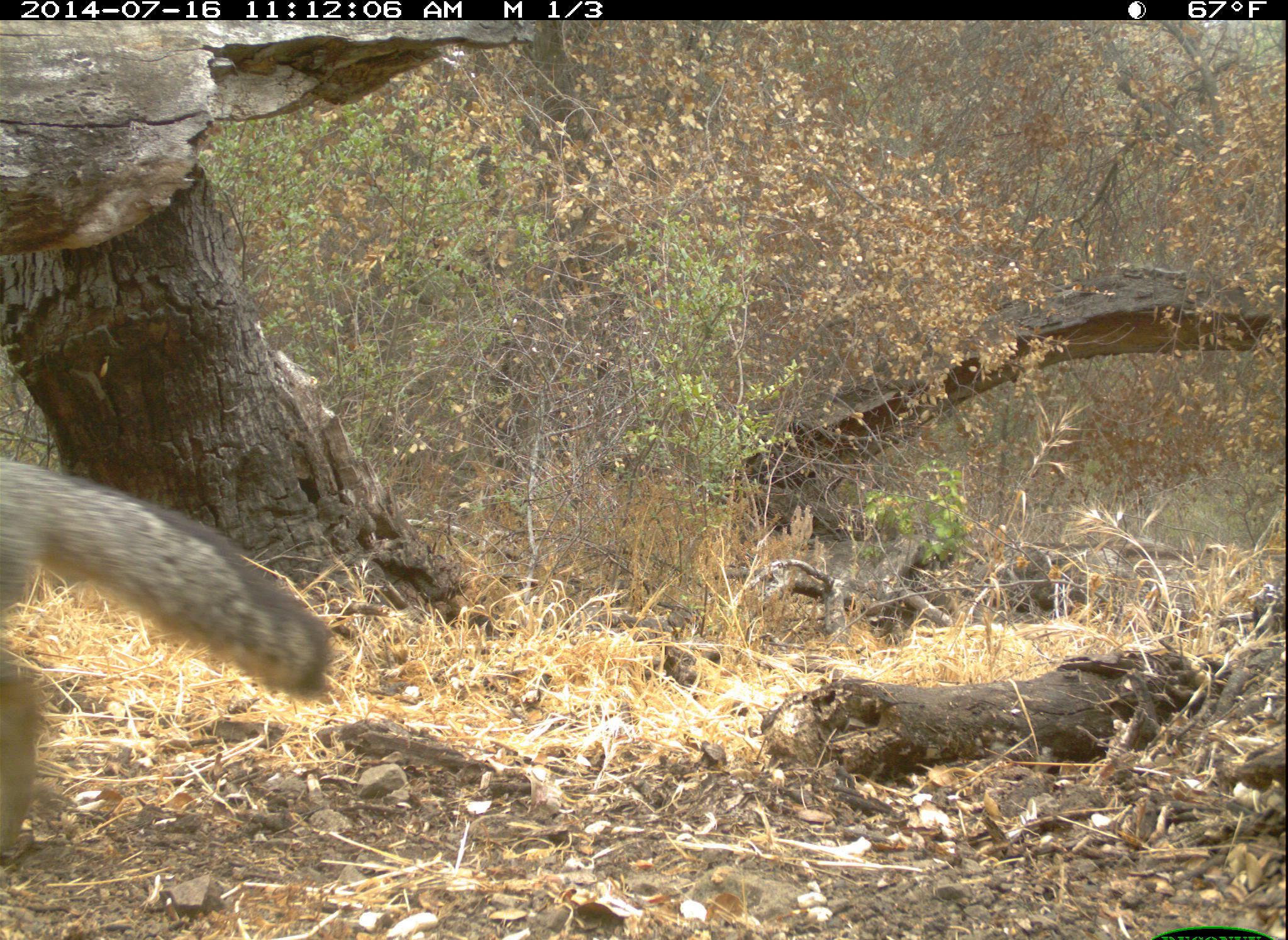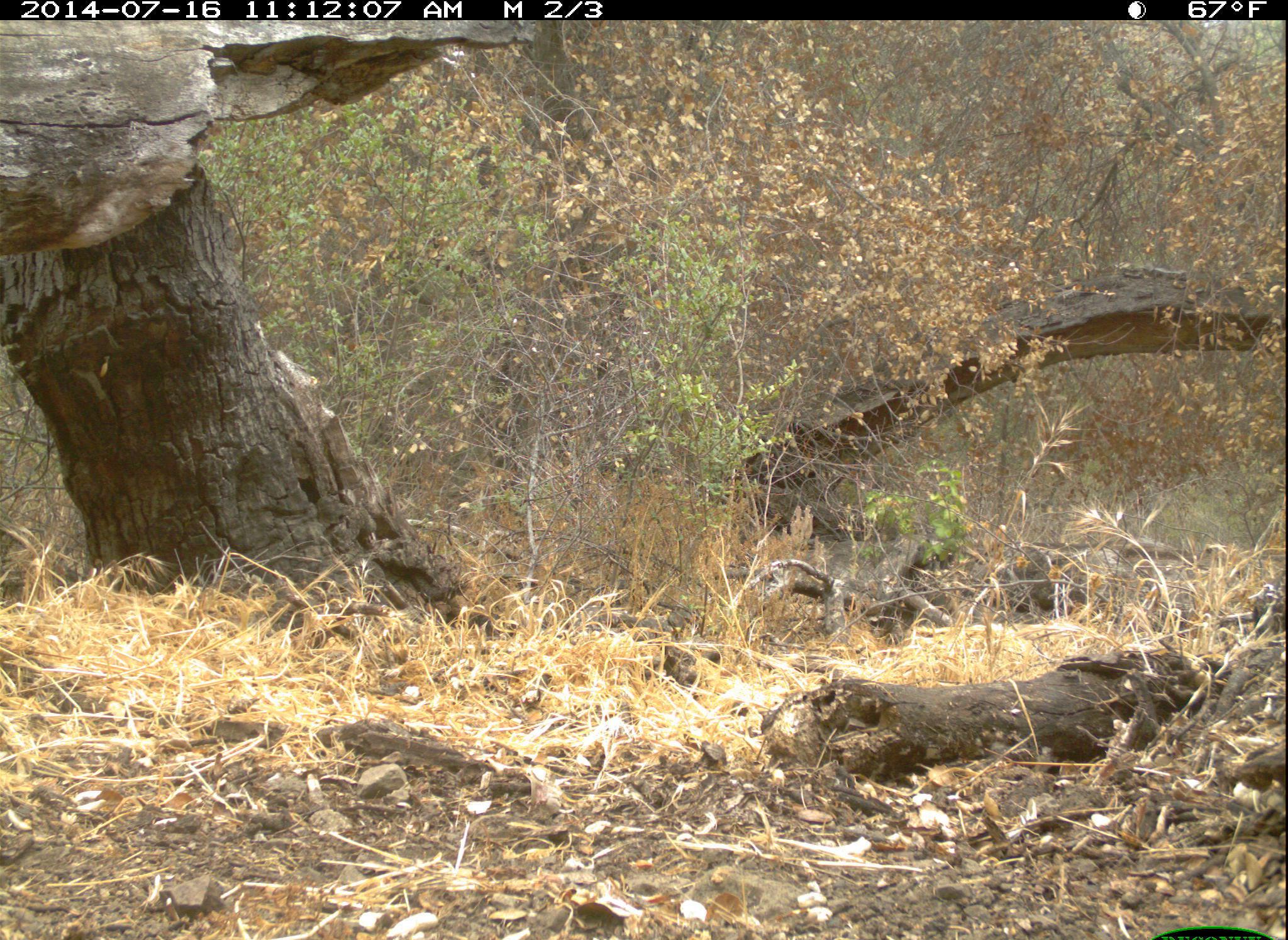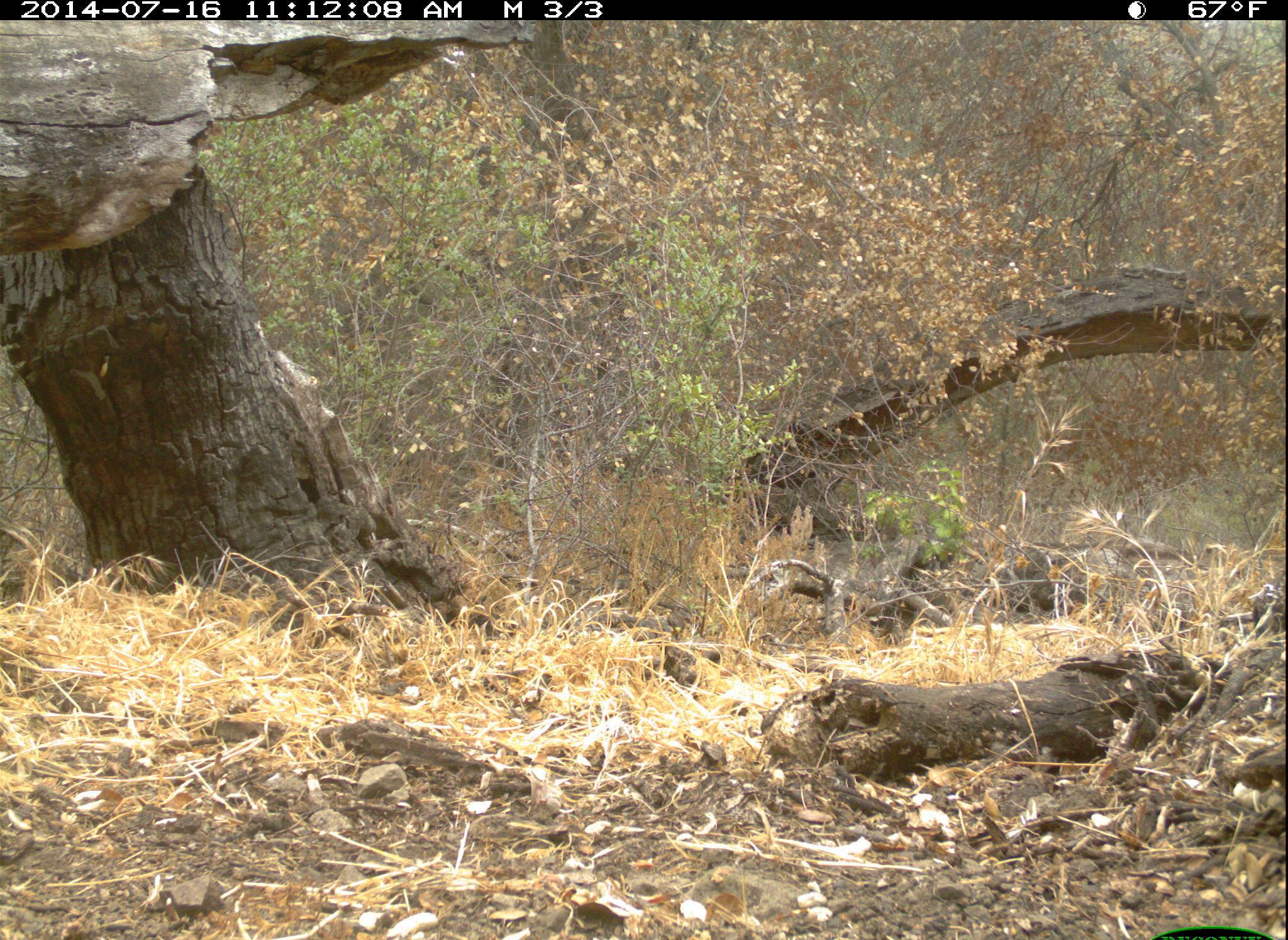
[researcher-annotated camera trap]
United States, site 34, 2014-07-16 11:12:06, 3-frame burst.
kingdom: Animalia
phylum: Chordata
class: Mammalia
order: Carnivora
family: Canidae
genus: Urocyon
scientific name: Urocyon cinereoargenteus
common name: gray fox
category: fox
Fox (gray fox) (Urocyon cinereoargenteus).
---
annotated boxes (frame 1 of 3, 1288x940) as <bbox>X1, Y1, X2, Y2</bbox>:
fox: <bbox>0, 456, 335, 880</bbox>